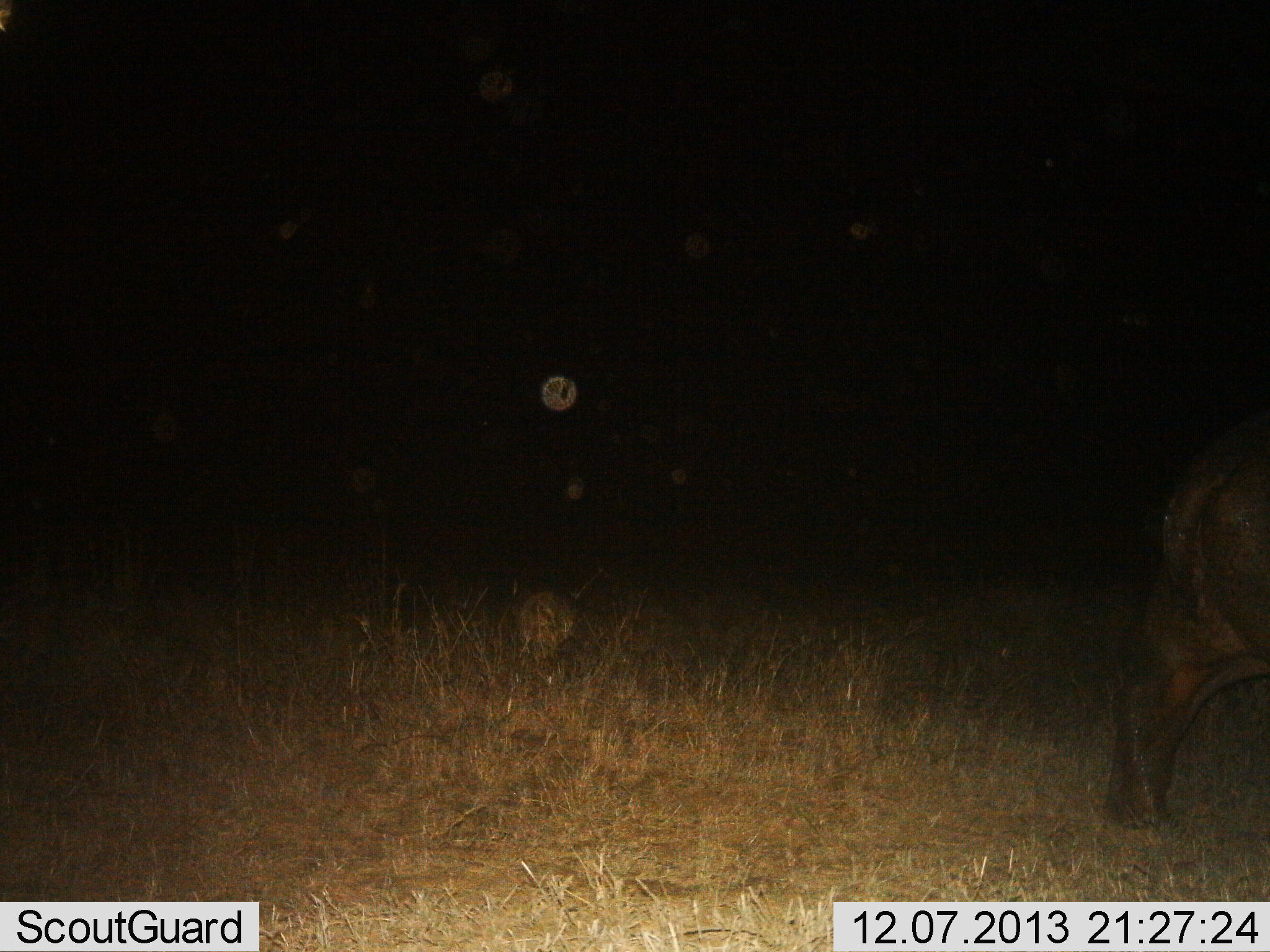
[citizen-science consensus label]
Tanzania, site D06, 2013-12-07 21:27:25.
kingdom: Animalia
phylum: Chordata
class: Mammalia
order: Artiodactyla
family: Hippopotamidae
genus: Hippopotamus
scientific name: Hippopotamus amphibius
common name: hippopotamus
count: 1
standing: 10%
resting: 0%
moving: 90%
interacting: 0%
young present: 0%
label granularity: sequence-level